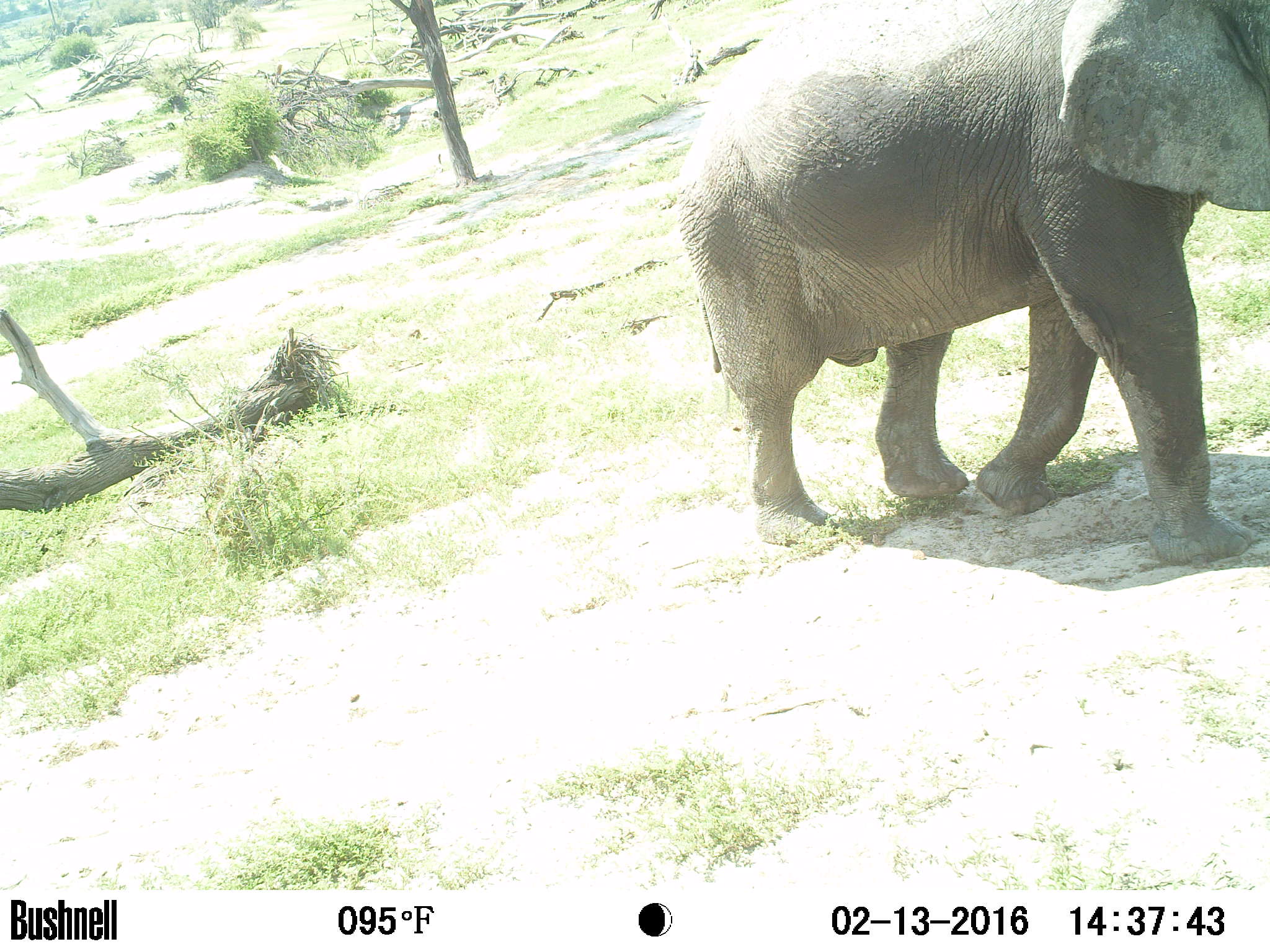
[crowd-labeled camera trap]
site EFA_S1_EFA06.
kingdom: Animalia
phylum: Chordata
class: Mammalia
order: Proboscidea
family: Elephantidae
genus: Loxodonta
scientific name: Loxodonta africana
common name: african bush elephant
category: elephant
Elephant (african bush elephant) (Loxodonta africana), count 1. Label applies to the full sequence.